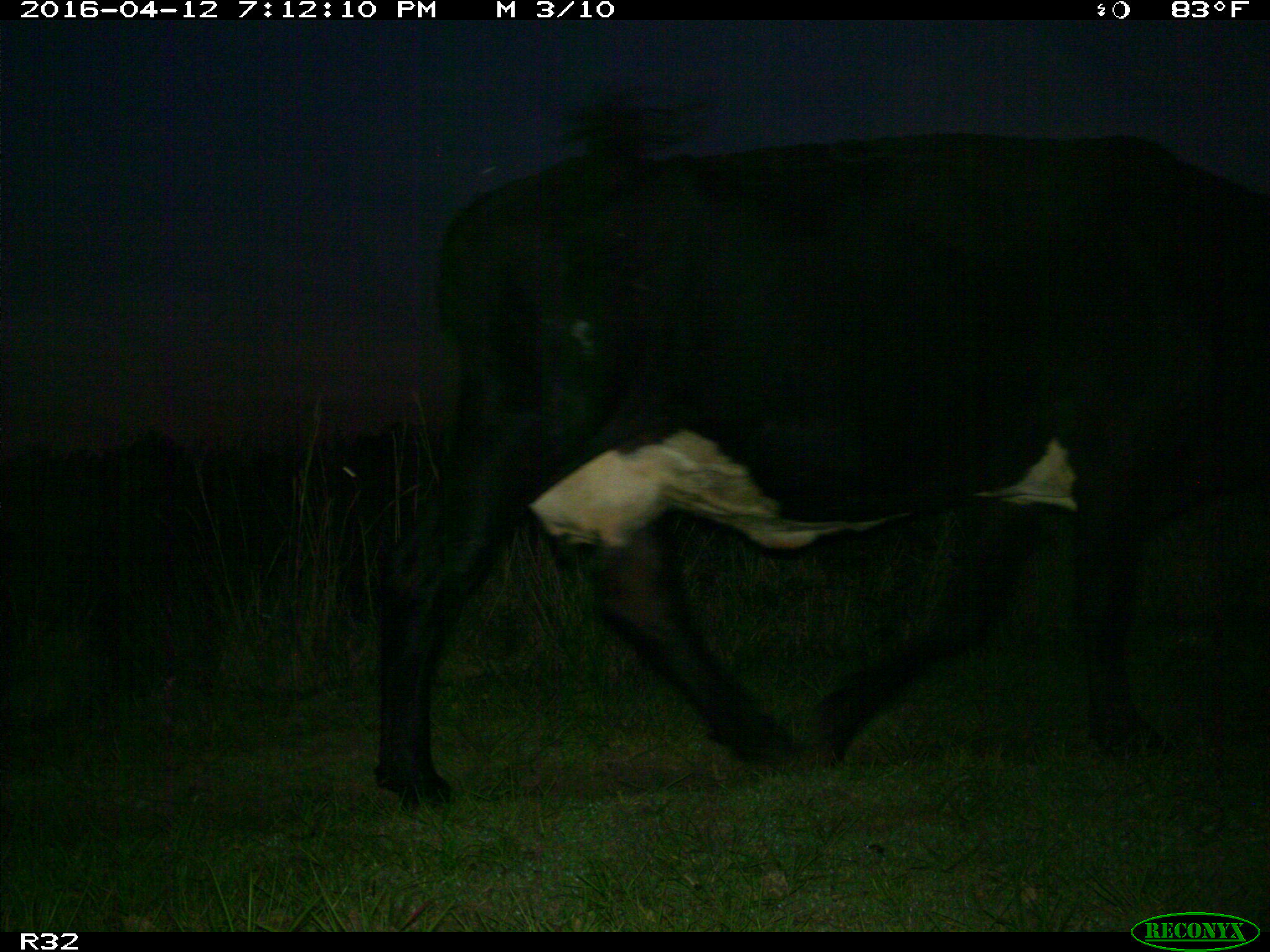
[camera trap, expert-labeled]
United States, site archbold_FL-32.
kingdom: Animalia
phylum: Chordata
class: Mammalia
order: Artiodactyla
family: Bovidae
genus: Bos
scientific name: Bos taurus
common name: domestic cow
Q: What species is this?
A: Bos taurus (domestic cow).